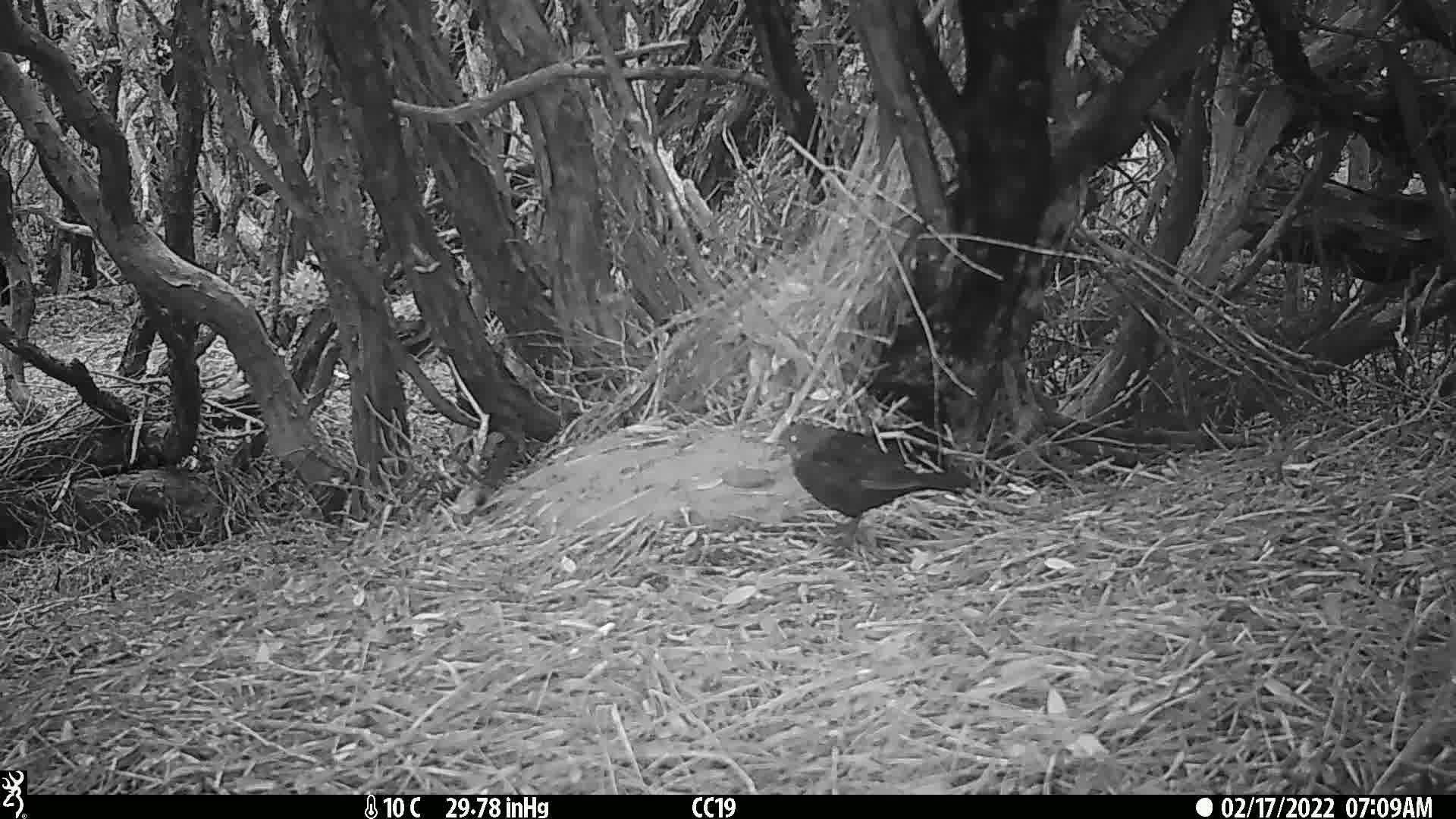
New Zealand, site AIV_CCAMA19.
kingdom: Animalia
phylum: Chordata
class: Aves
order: Passeriformes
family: Turdidae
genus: Turdus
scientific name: Turdus merula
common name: eurasian blackbird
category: blackbird